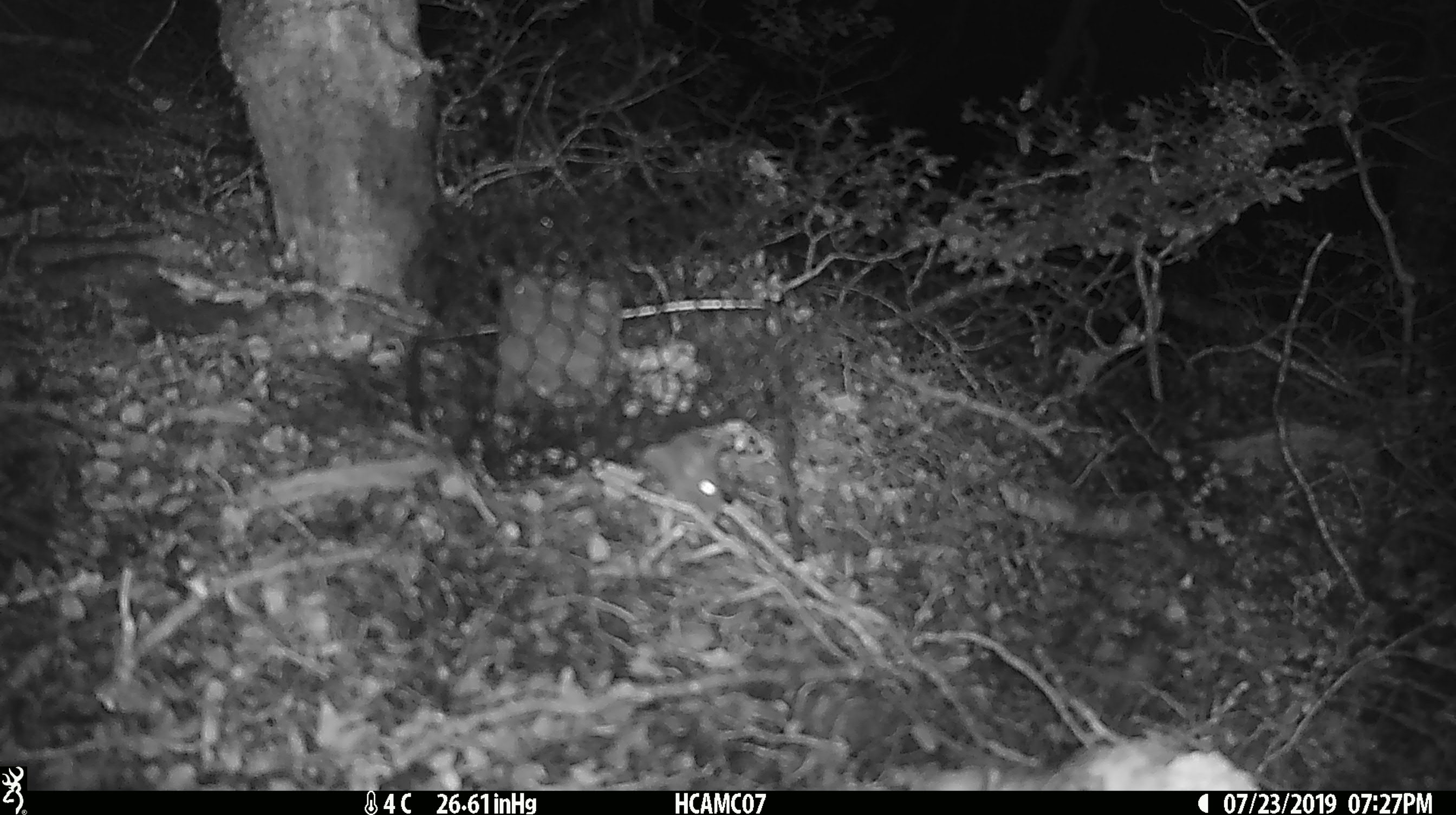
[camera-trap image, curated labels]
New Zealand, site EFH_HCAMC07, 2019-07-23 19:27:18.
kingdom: Animalia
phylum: Chordata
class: Mammalia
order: Rodentia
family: Muridae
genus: Mus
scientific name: Mus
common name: mouse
Mouse (Mus).